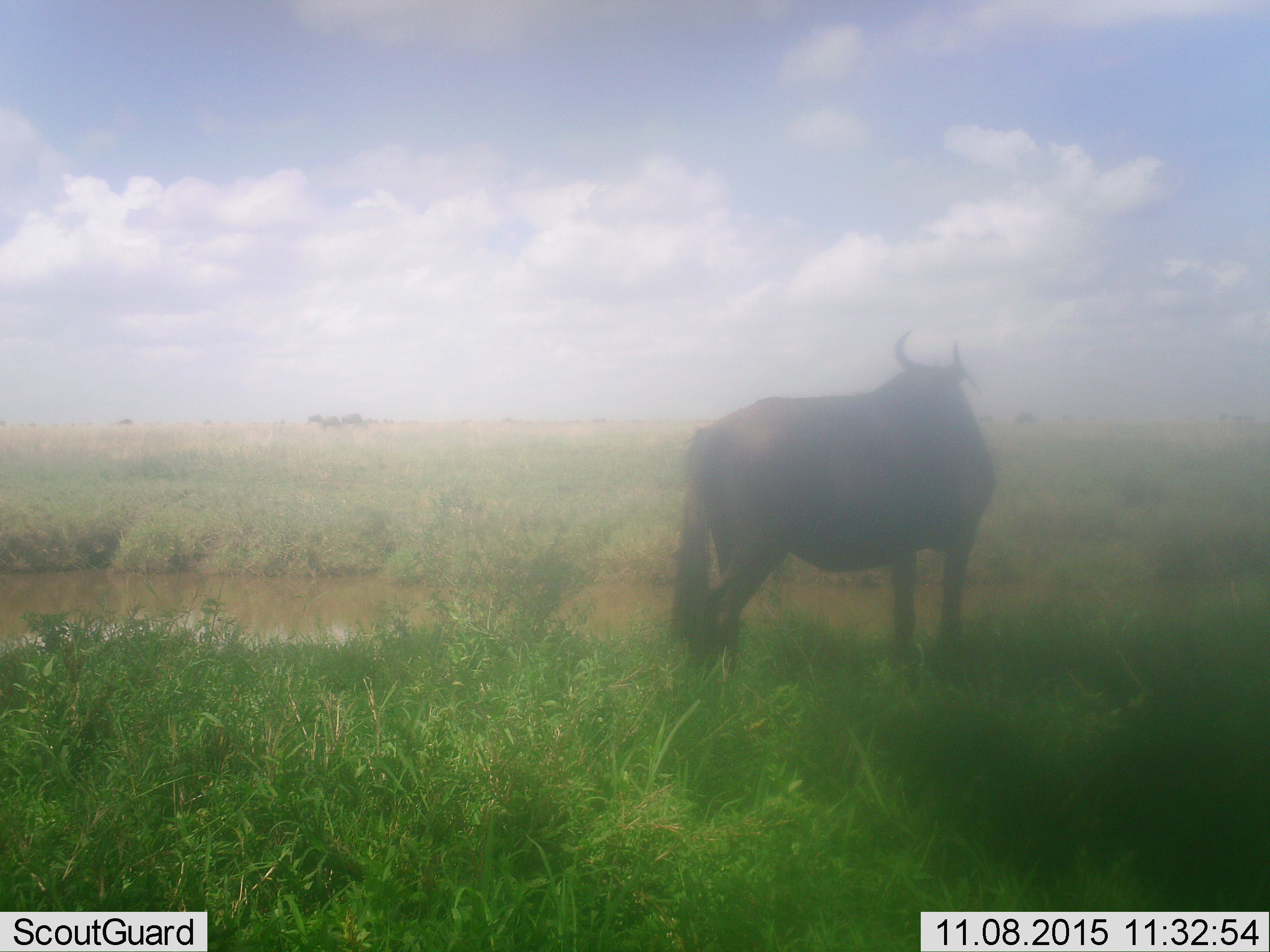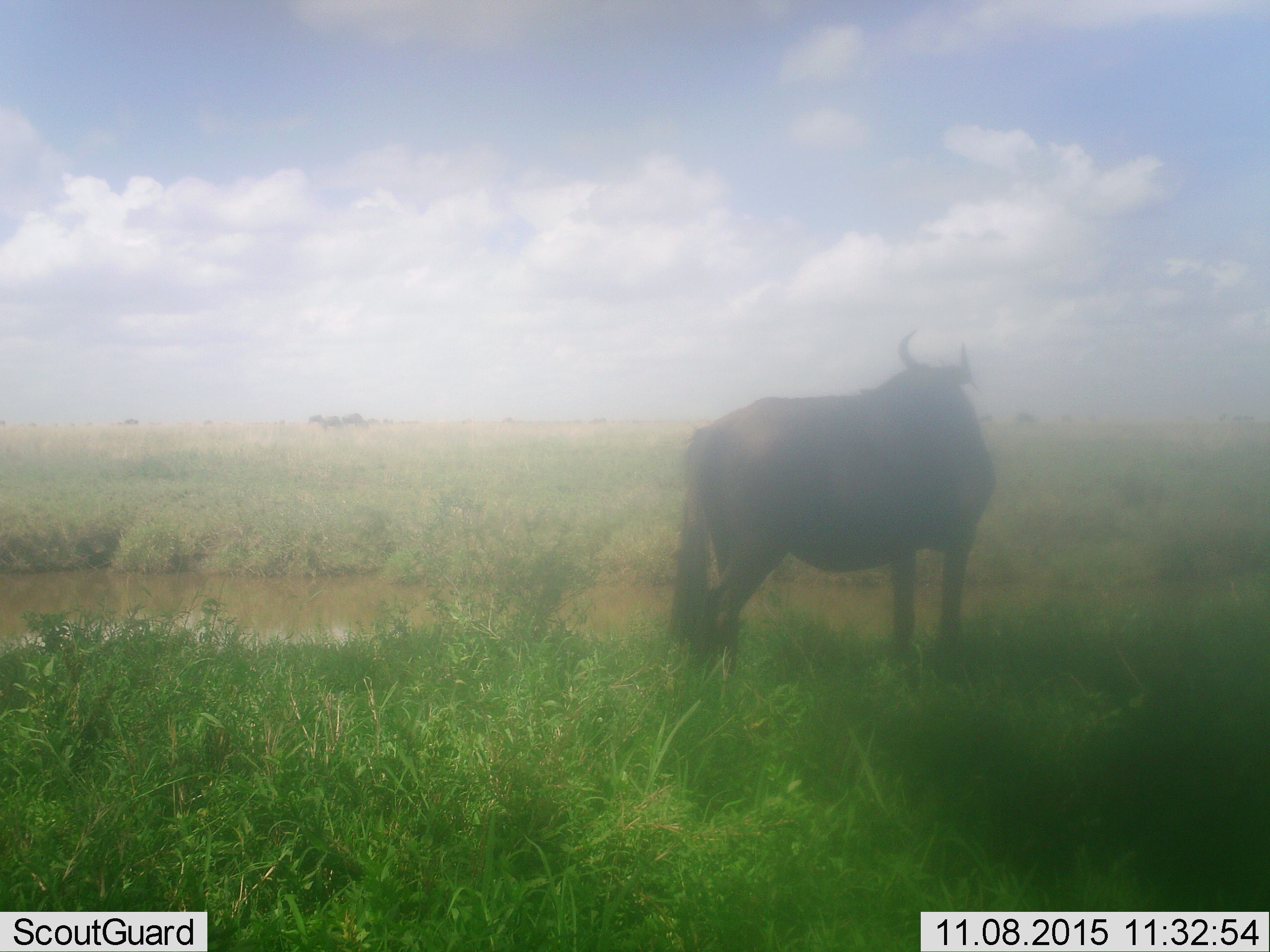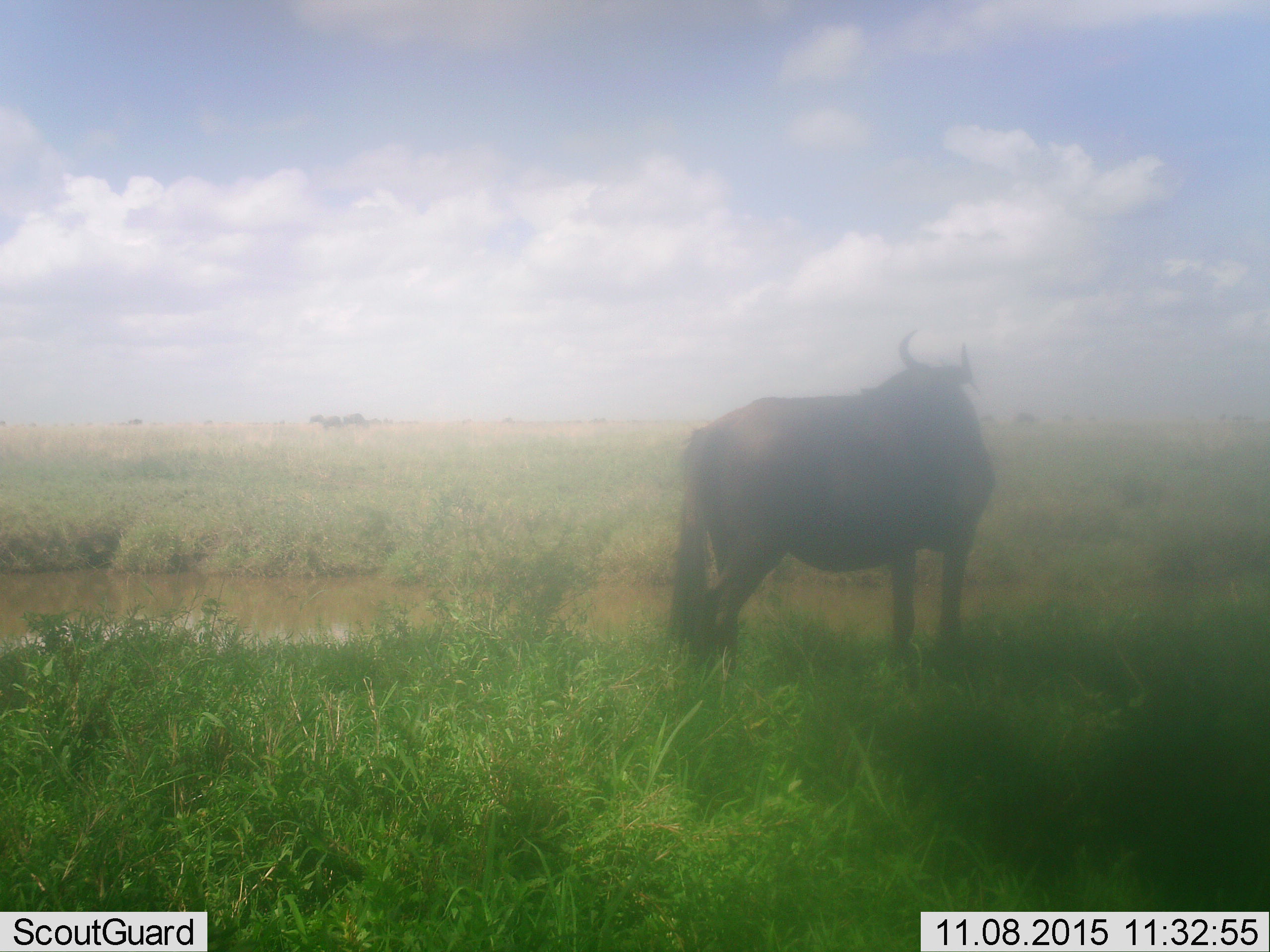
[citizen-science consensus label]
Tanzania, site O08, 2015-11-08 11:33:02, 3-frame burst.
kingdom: Animalia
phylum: Chordata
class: Mammalia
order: Artiodactyla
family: Bovidae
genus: Connochaetes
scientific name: Connochaetes taurinus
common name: blue wildebeest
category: wildebeest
Wildebeest (blue wildebeest) (Connochaetes taurinus), count 1. Behavior (volunteer vote fractions): standing 100%, resting 0%, moving 17%, interacting 0%. Young present (vote fraction): 0%. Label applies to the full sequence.